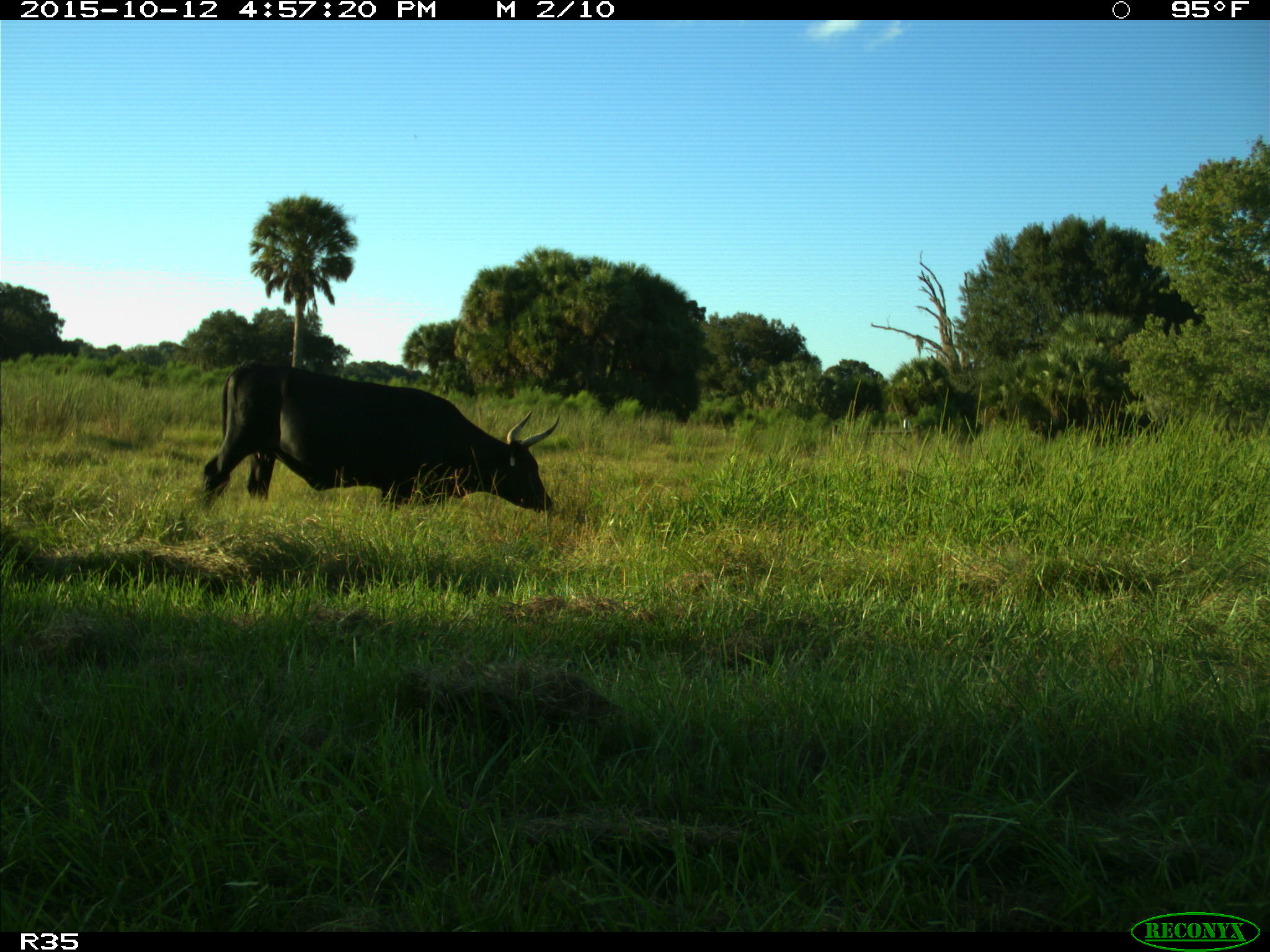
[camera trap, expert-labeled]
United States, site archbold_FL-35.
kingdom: Animalia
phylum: Chordata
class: Mammalia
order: Artiodactyla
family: Bovidae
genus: Bos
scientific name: Bos taurus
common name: domestic cow